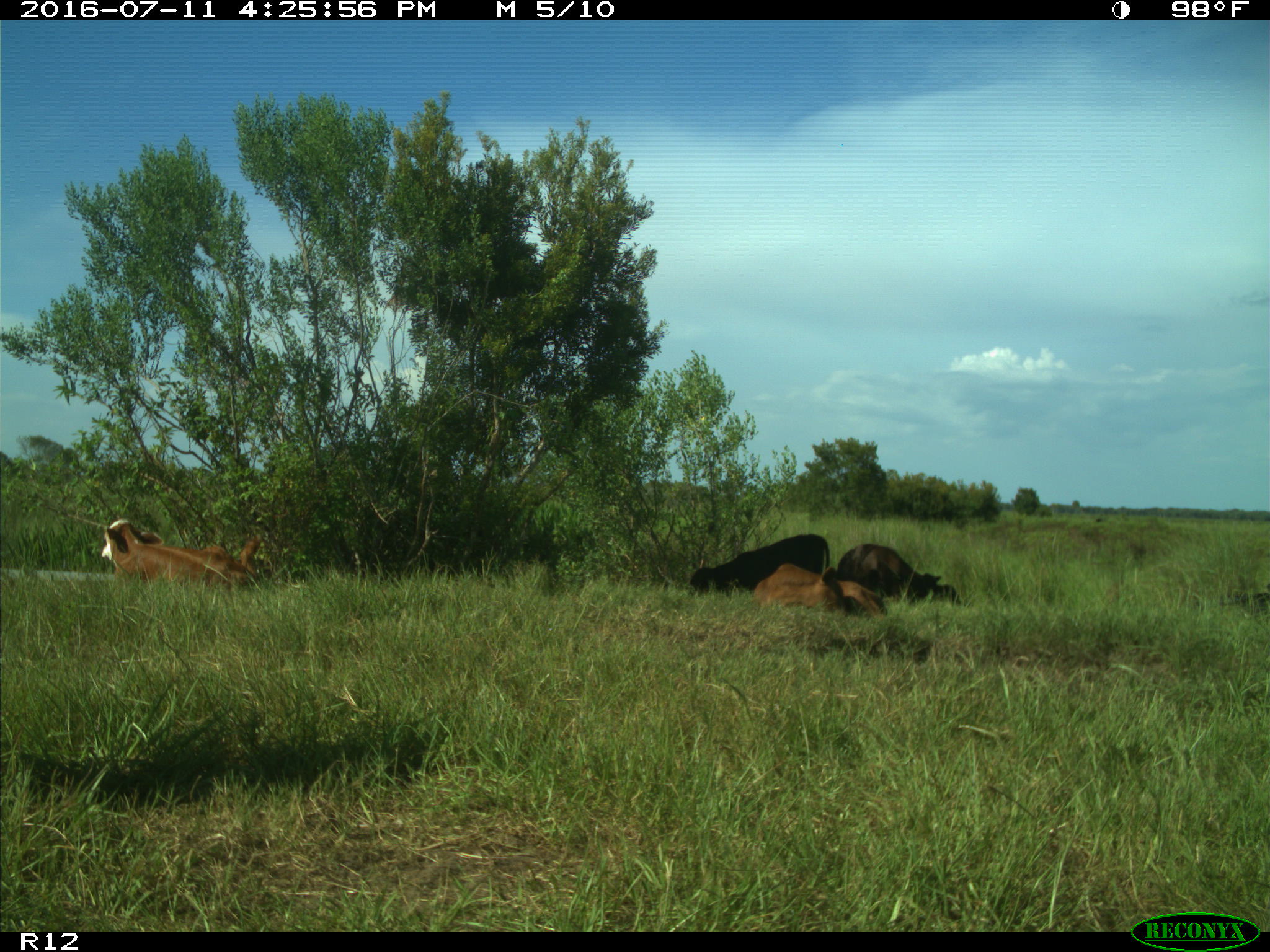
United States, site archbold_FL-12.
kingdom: Animalia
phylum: Chordata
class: Mammalia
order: Artiodactyla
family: Bovidae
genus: Bos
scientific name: Bos taurus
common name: domestic cow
Bos taurus (domestic cow).